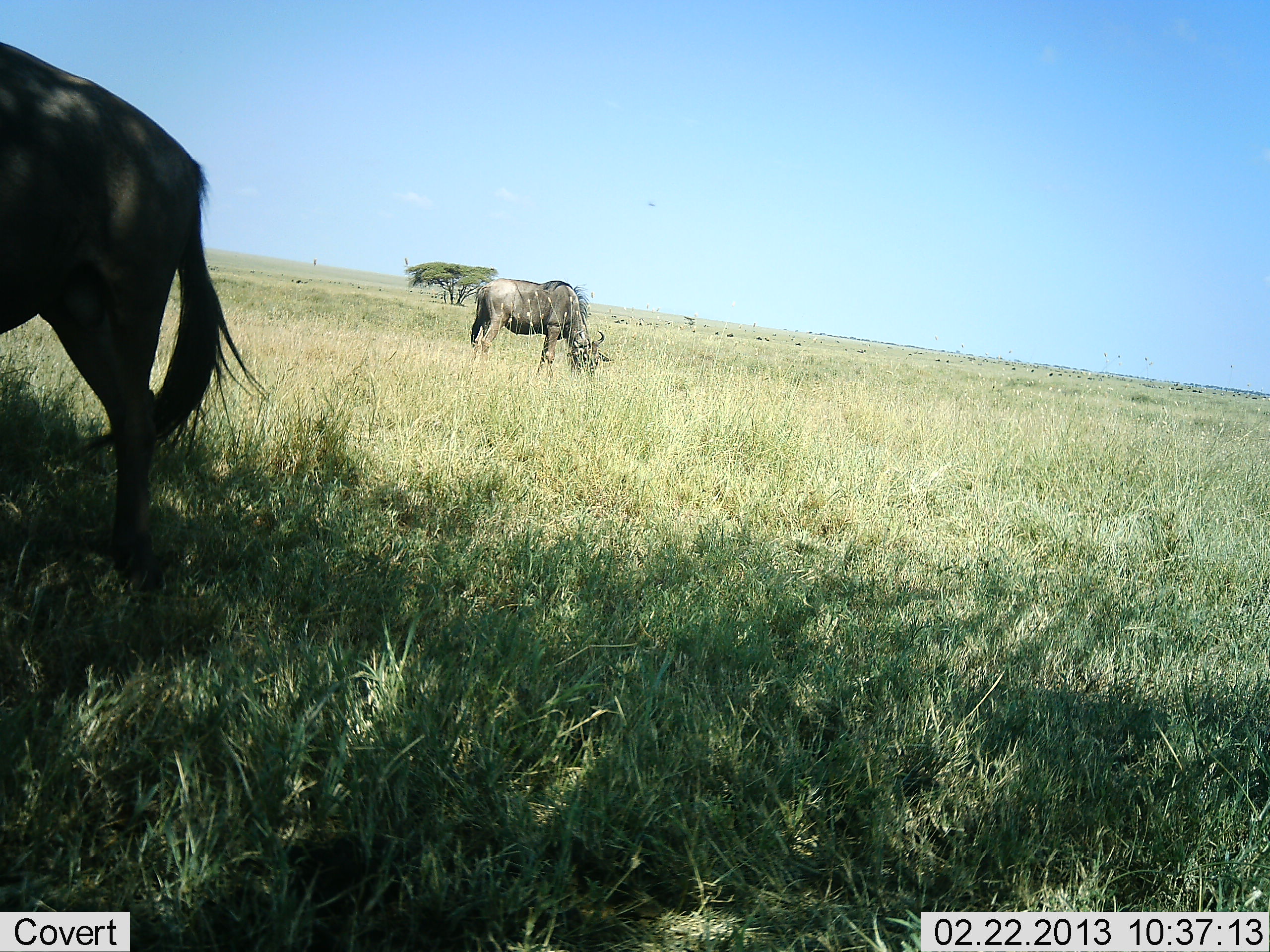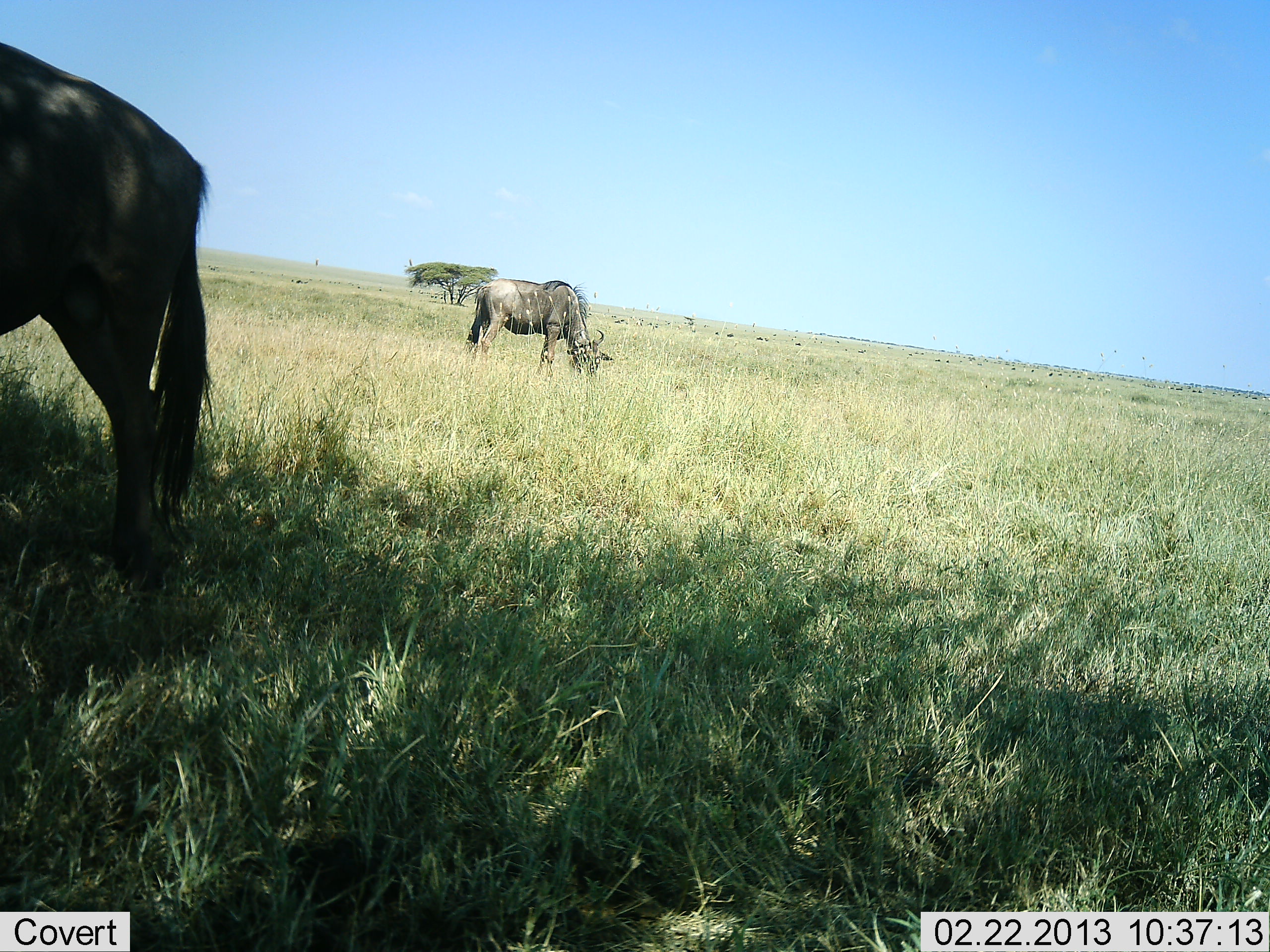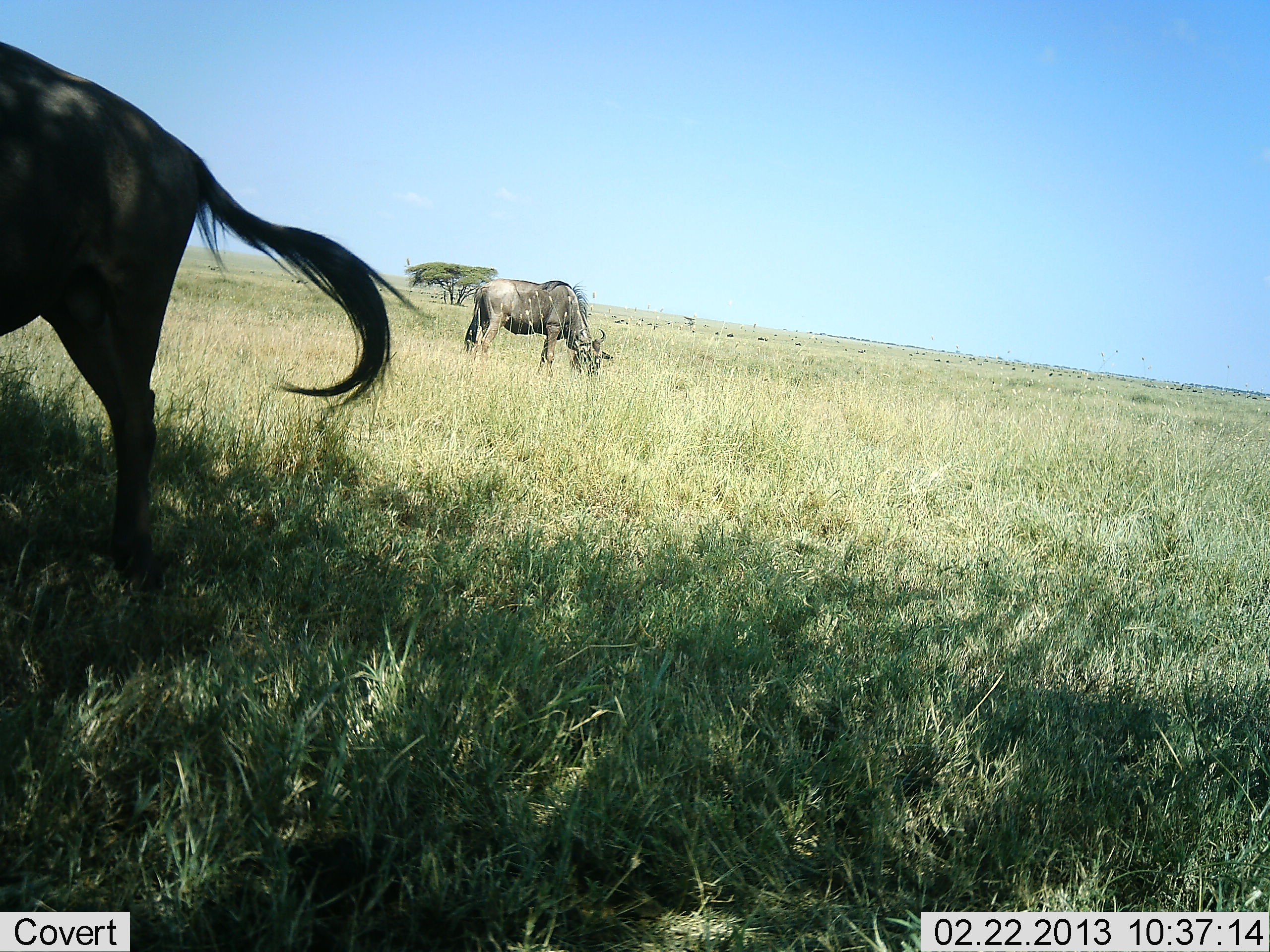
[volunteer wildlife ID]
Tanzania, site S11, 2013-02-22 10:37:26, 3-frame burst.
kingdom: Animalia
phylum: Chordata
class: Mammalia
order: Artiodactyla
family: Bovidae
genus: Connochaetes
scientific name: Connochaetes taurinus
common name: blue wildebeest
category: wildebeest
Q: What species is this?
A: Wildebeest (blue wildebeest) (Connochaetes taurinus).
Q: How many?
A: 2.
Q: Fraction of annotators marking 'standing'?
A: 43%.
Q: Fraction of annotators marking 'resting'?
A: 4%.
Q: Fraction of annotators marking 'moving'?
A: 4%.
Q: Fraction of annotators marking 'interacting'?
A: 0%.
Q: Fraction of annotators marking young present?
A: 0%.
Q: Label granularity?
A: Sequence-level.